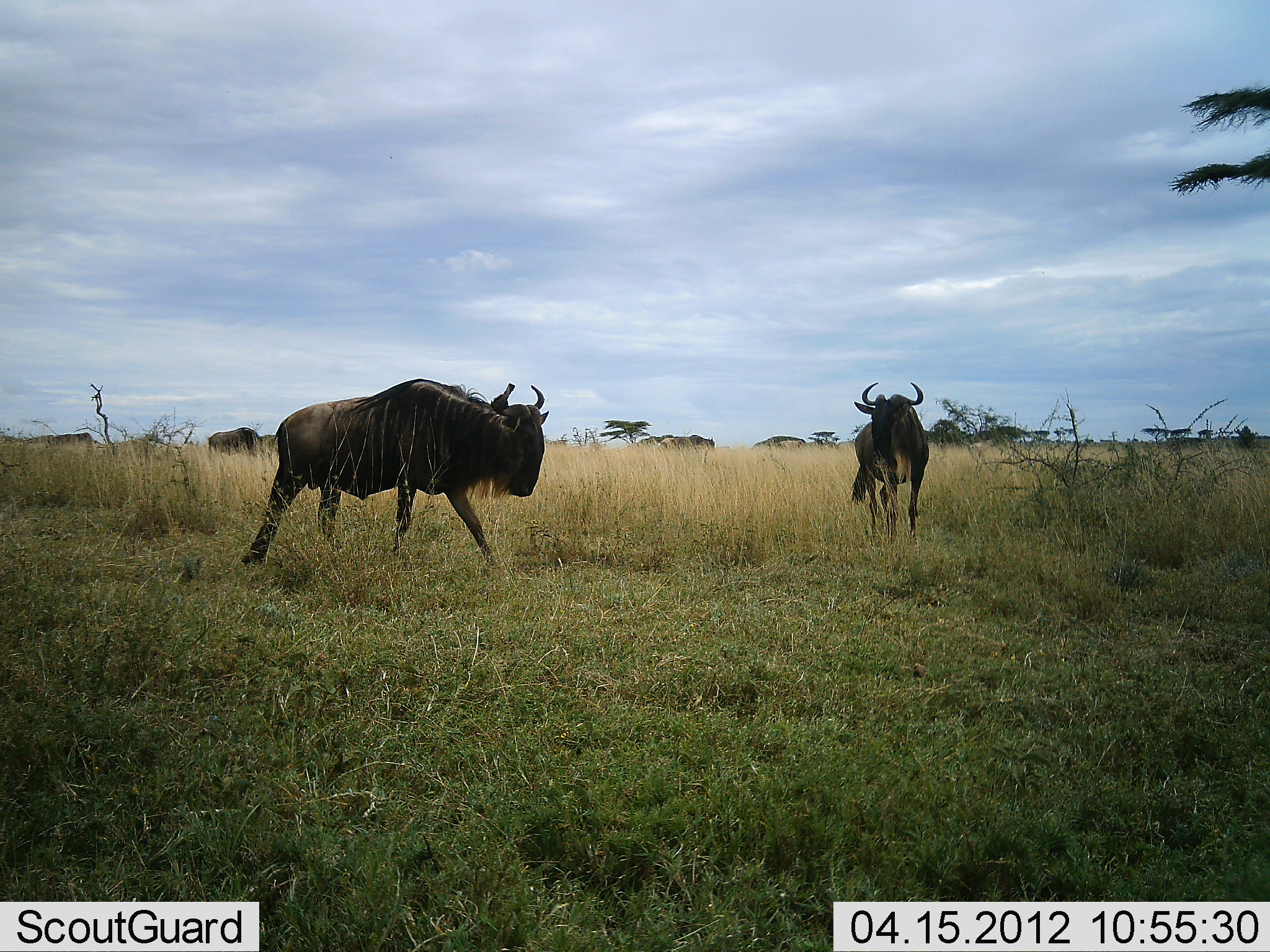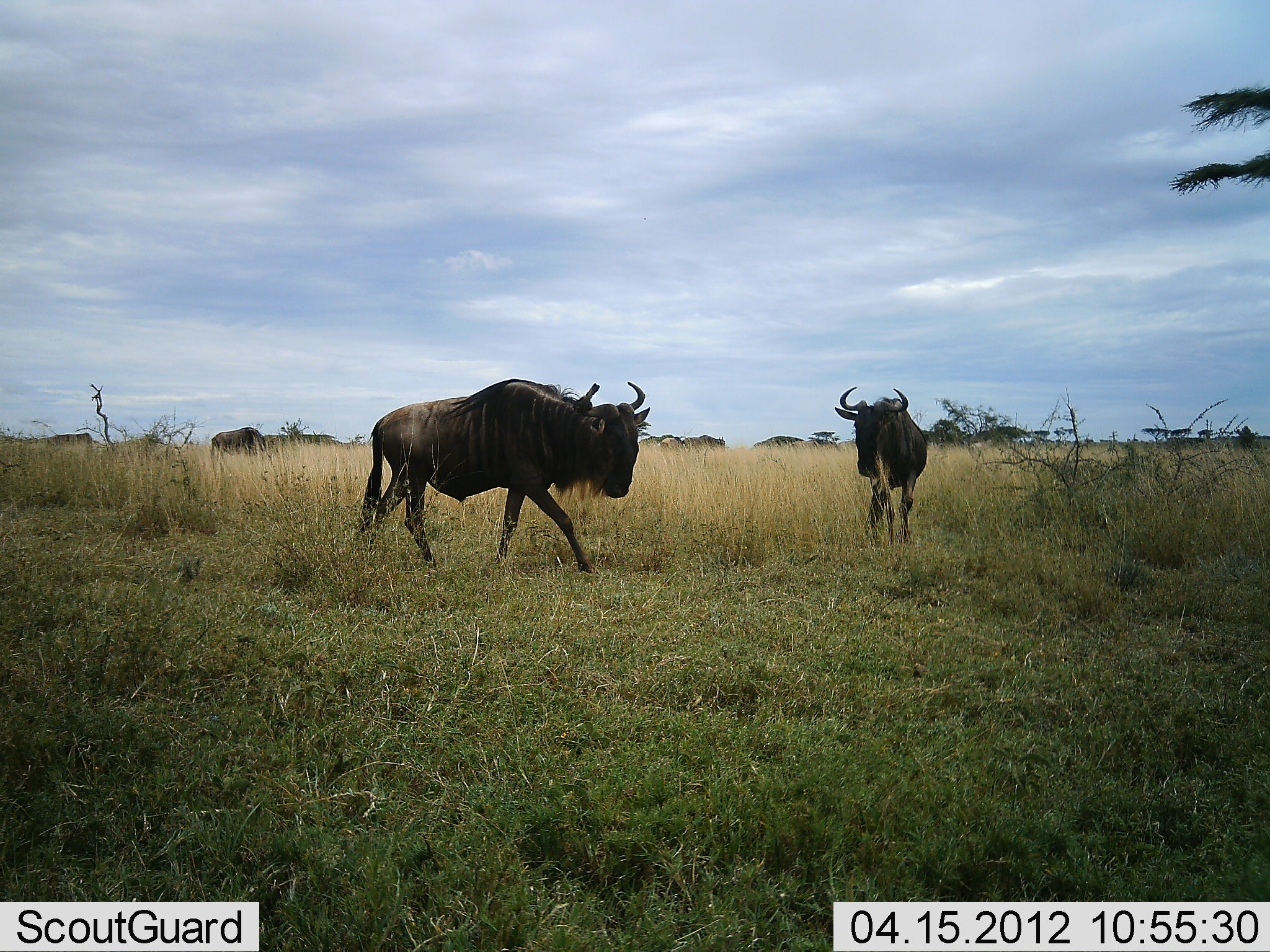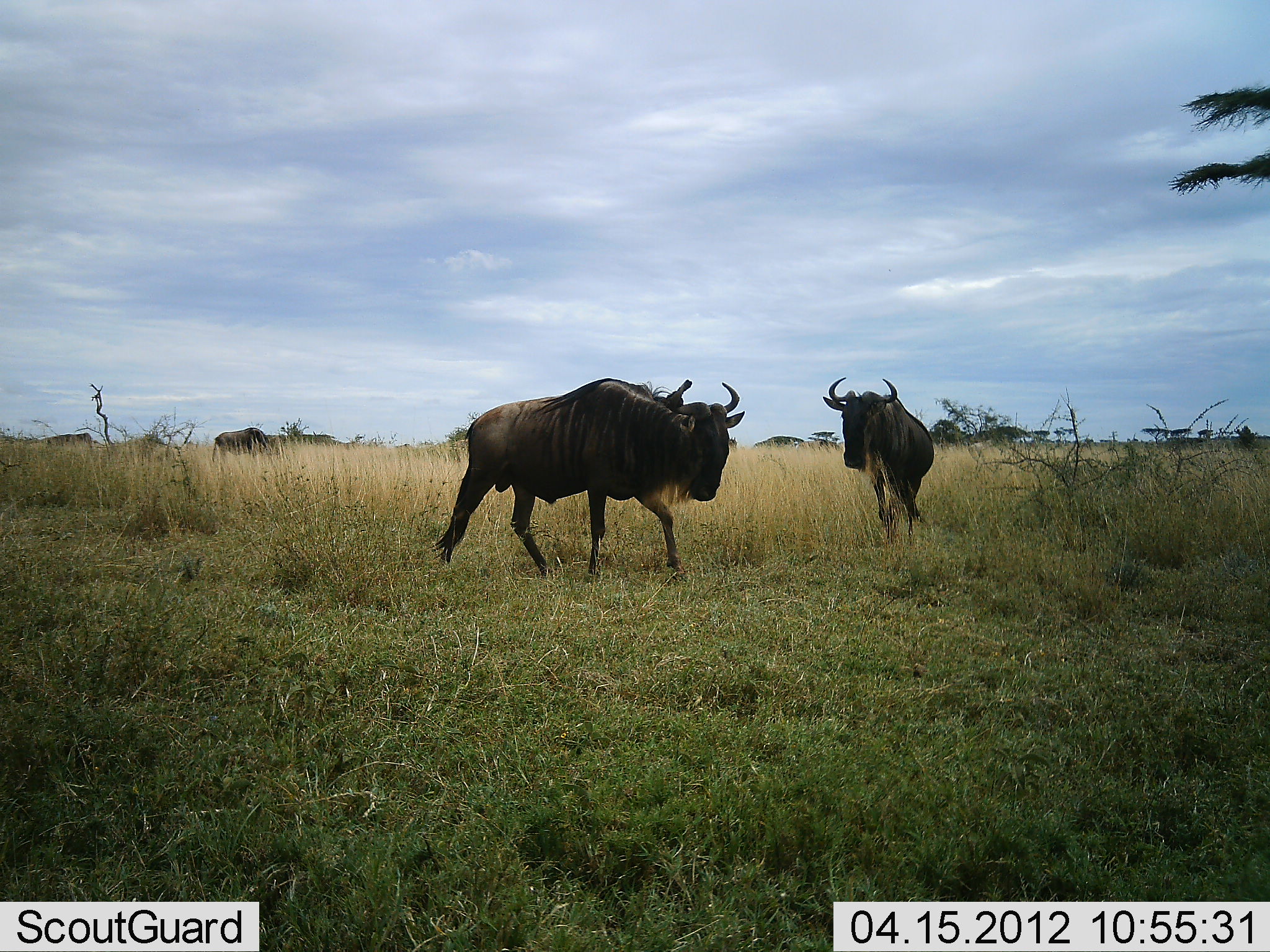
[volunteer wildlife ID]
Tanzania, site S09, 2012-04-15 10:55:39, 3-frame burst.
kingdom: Animalia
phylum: Chordata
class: Mammalia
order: Artiodactyla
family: Bovidae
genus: Connochaetes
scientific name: Connochaetes taurinus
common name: blue wildebeest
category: wildebeest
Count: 6.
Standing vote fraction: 38%.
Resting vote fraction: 5%.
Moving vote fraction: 95%.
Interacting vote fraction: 5%.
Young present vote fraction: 0%.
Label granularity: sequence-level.